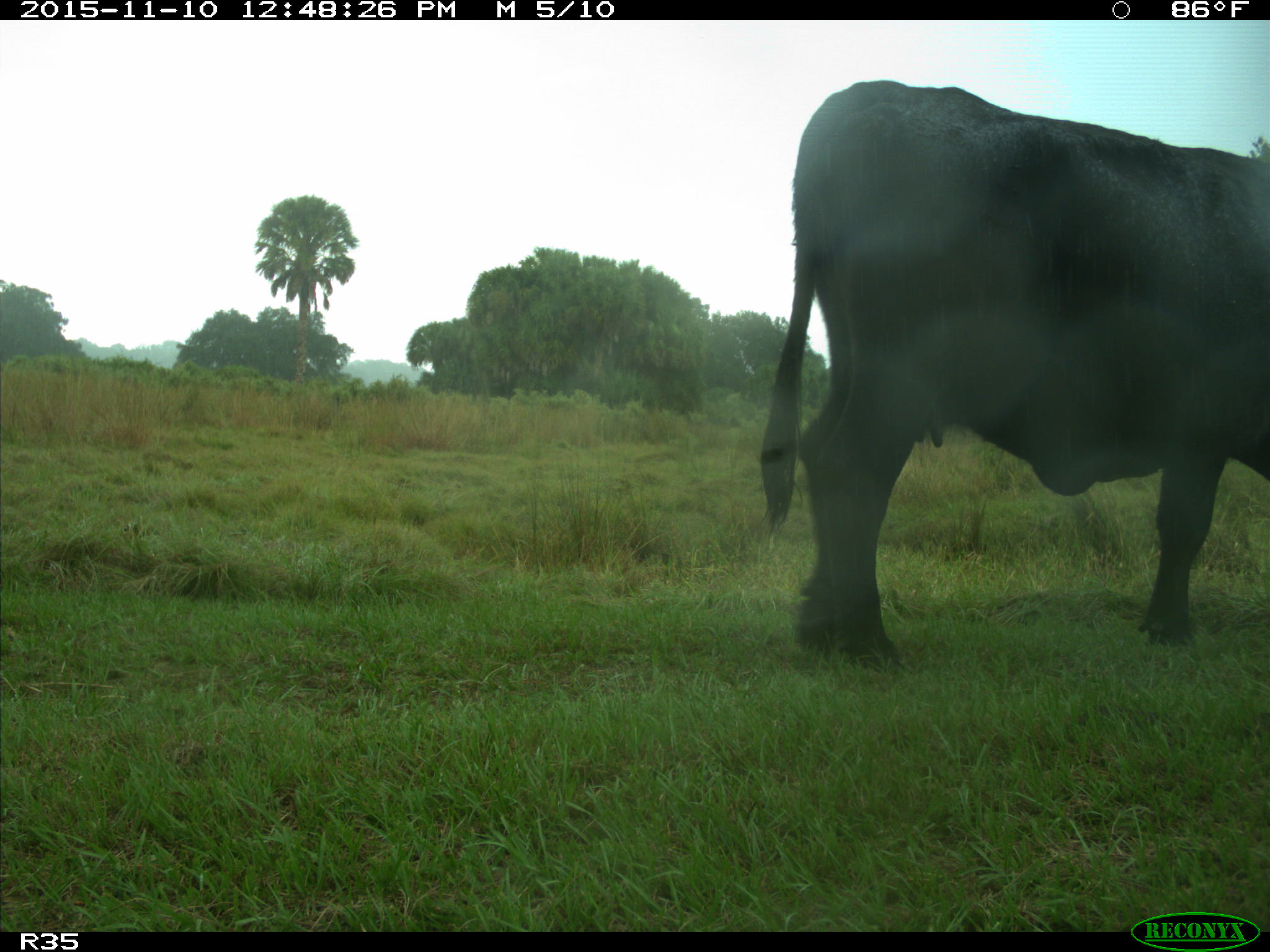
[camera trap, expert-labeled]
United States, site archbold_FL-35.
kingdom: Animalia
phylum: Chordata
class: Mammalia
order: Artiodactyla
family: Bovidae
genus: Bos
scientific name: Bos taurus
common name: domestic cow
Bos taurus (domestic cow).